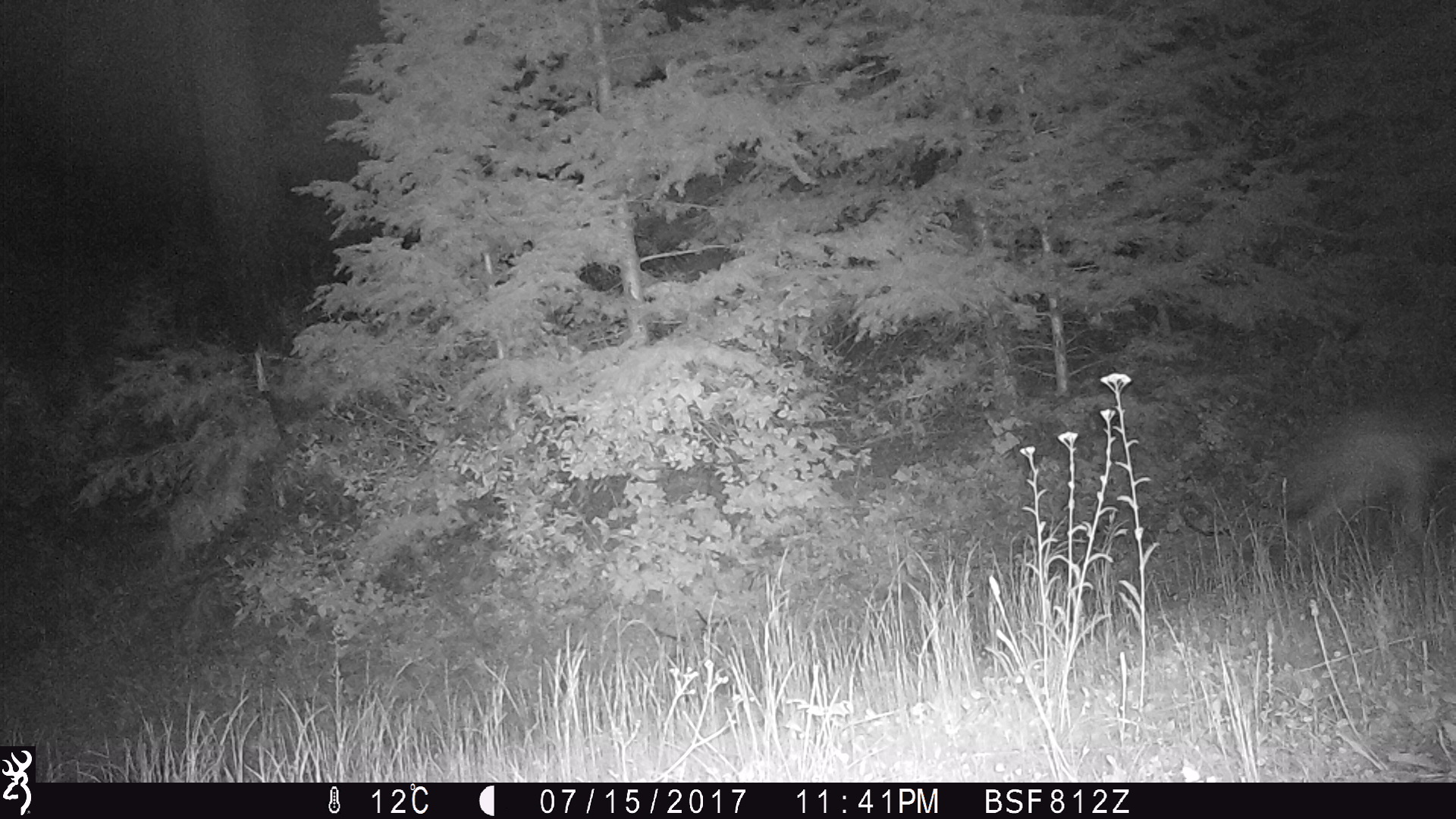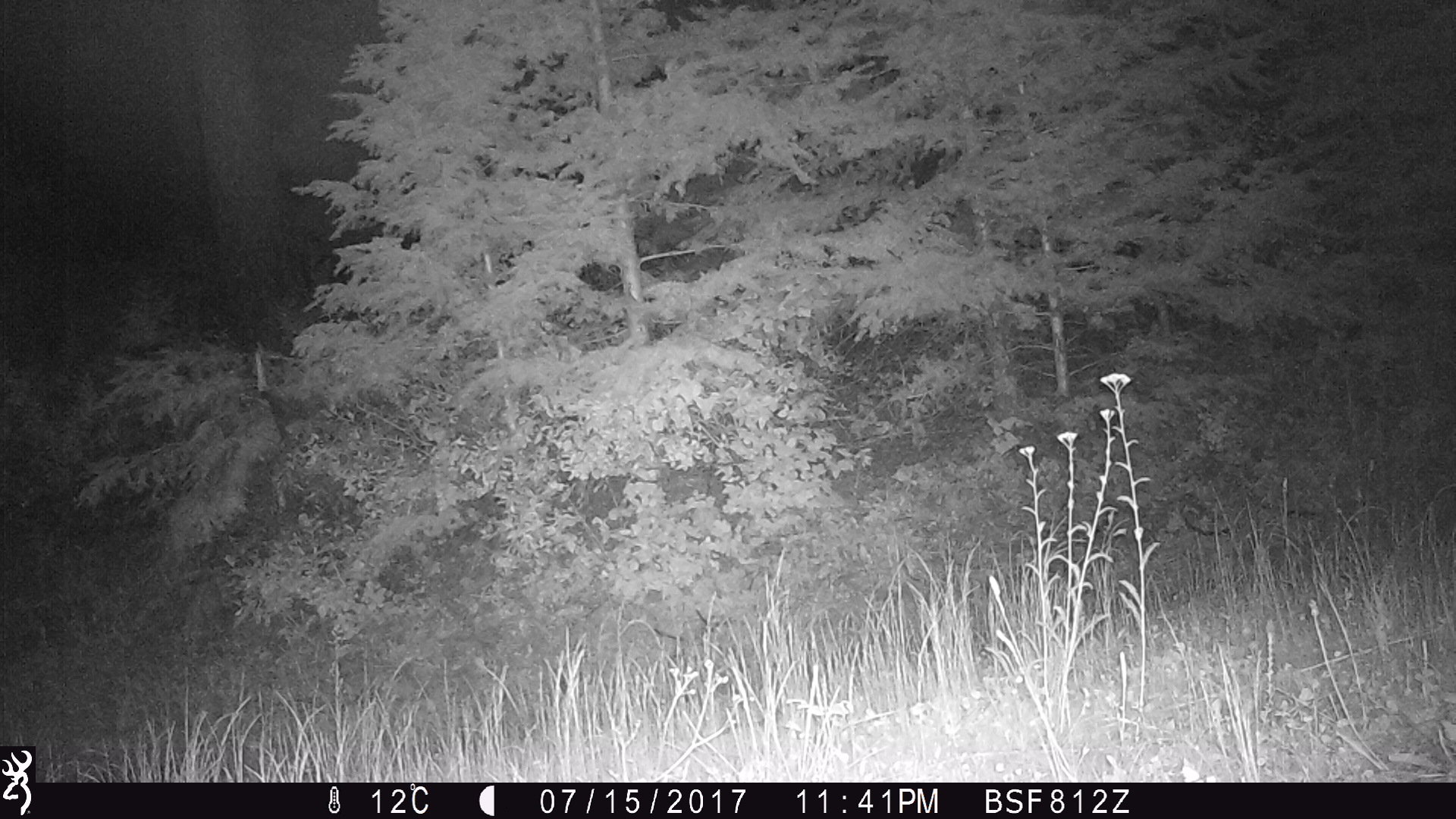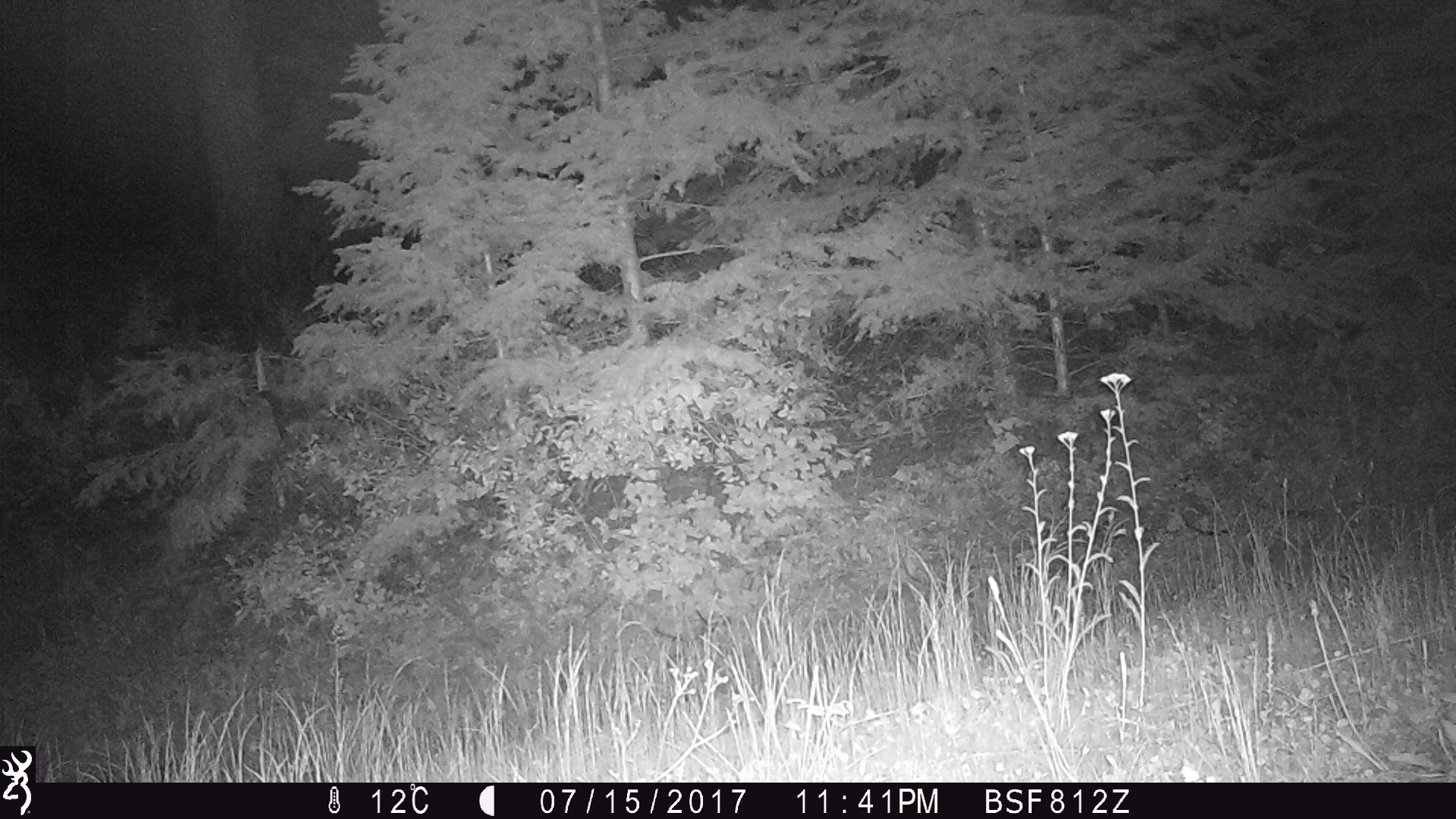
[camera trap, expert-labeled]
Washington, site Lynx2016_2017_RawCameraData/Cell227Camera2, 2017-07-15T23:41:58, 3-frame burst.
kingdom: Animalia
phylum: Chordata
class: Mammalia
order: Carnivora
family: Canidae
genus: Canis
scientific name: Canis latrans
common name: coyote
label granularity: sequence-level